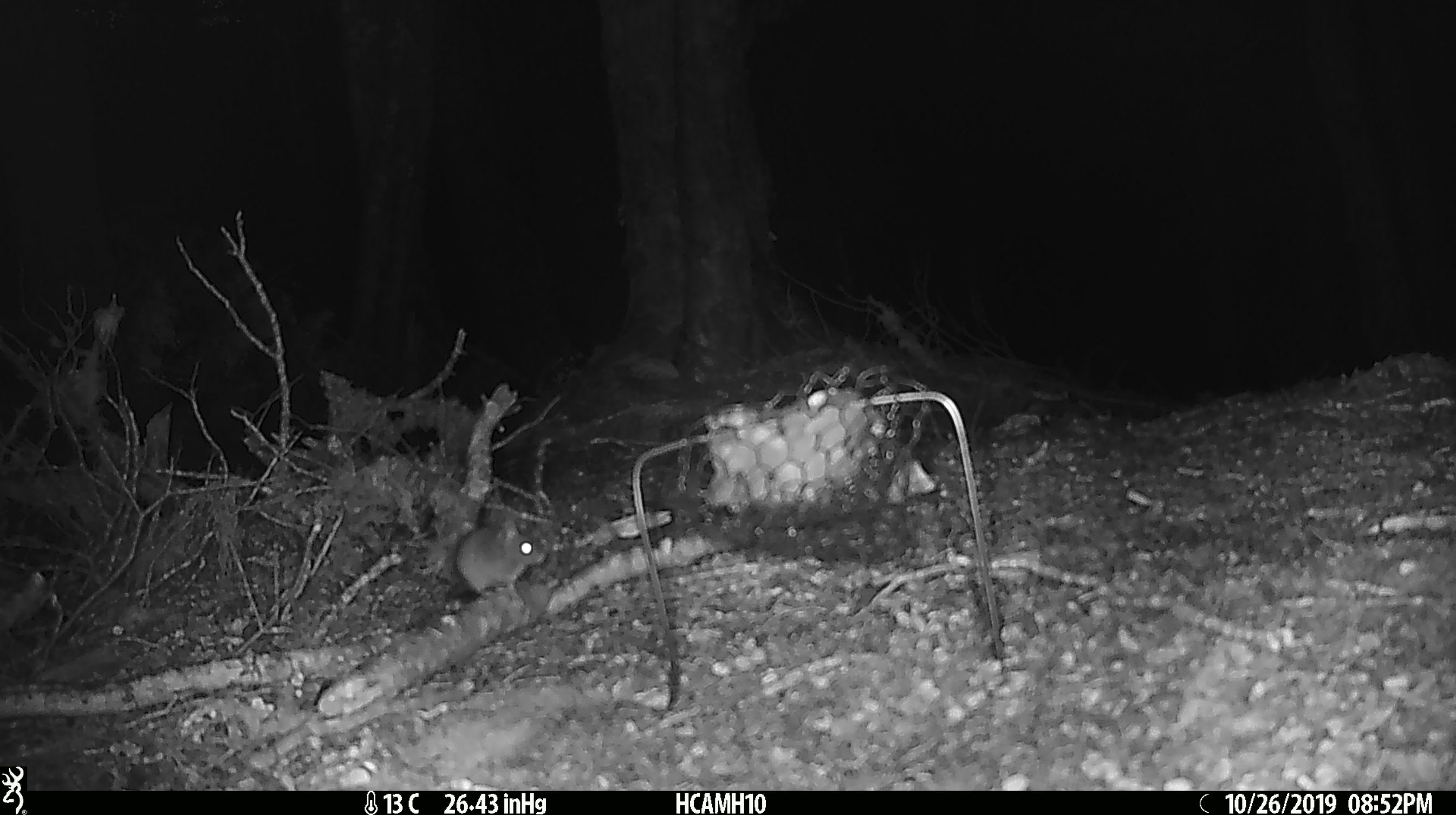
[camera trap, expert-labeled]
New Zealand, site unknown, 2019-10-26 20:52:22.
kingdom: Animalia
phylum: Chordata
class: Mammalia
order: Rodentia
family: Muridae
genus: Mus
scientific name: Mus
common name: mouse